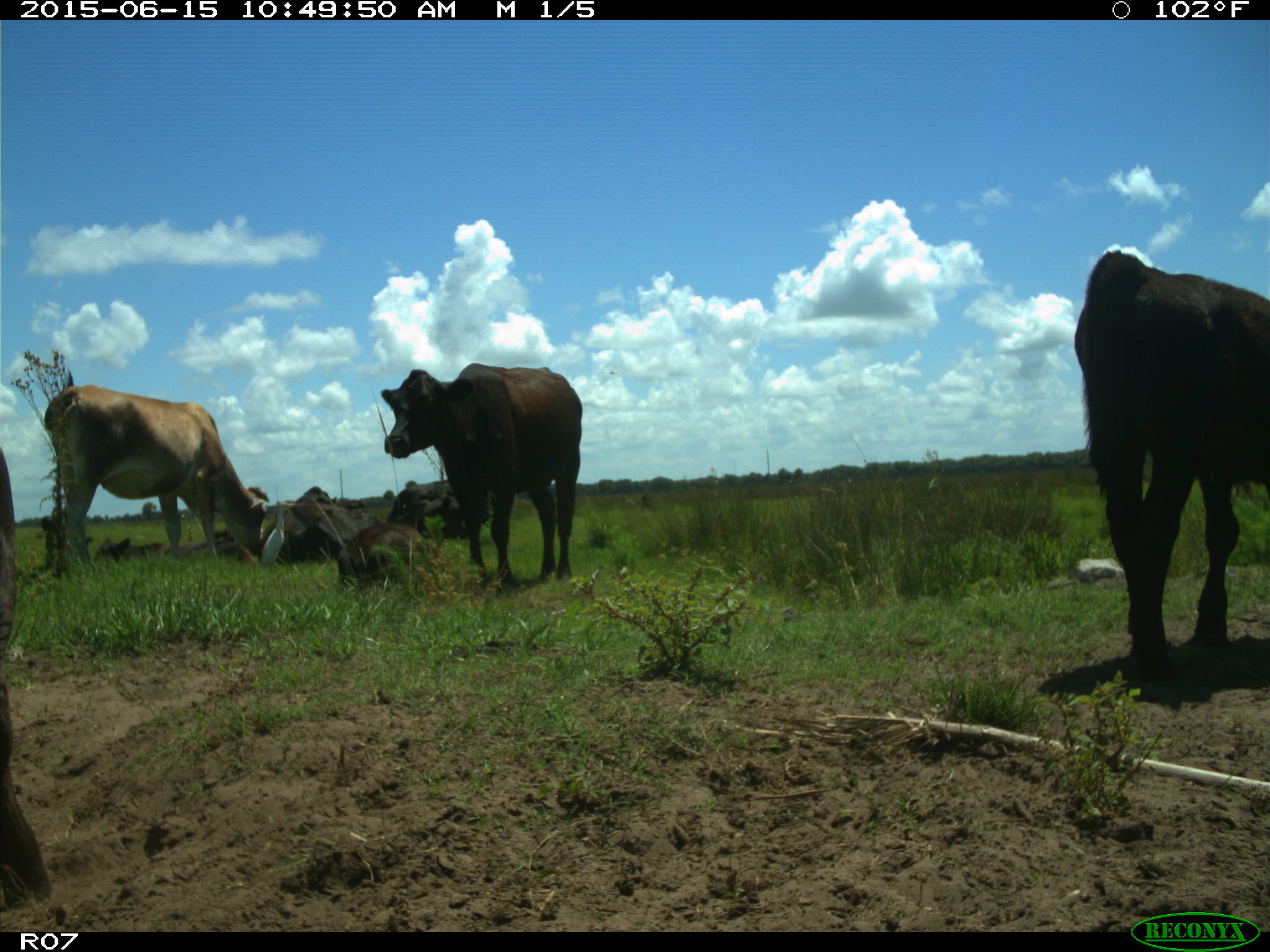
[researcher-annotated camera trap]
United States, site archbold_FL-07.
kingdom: Animalia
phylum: Chordata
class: Mammalia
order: Artiodactyla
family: Bovidae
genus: Bos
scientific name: Bos taurus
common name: domestic cow